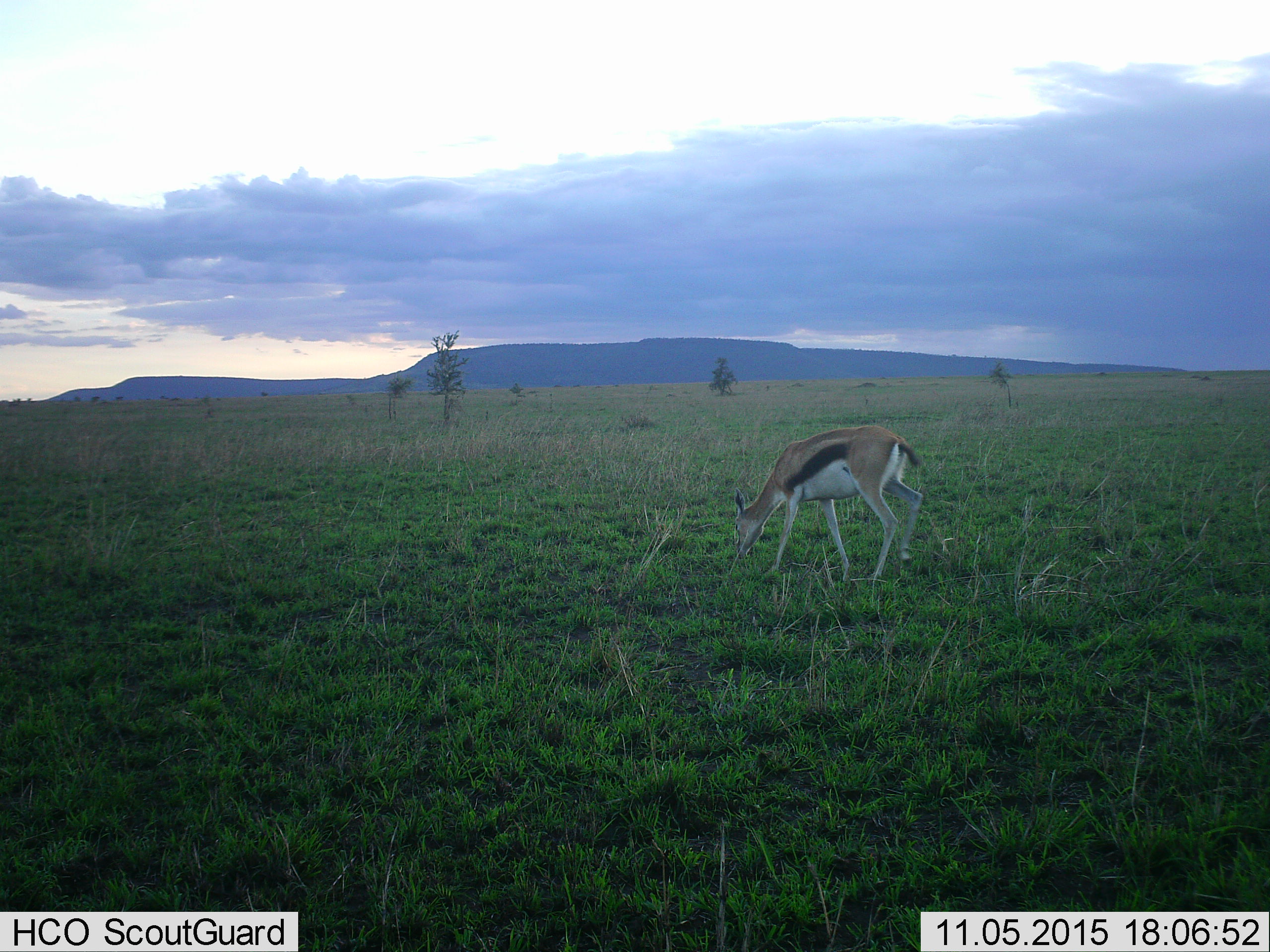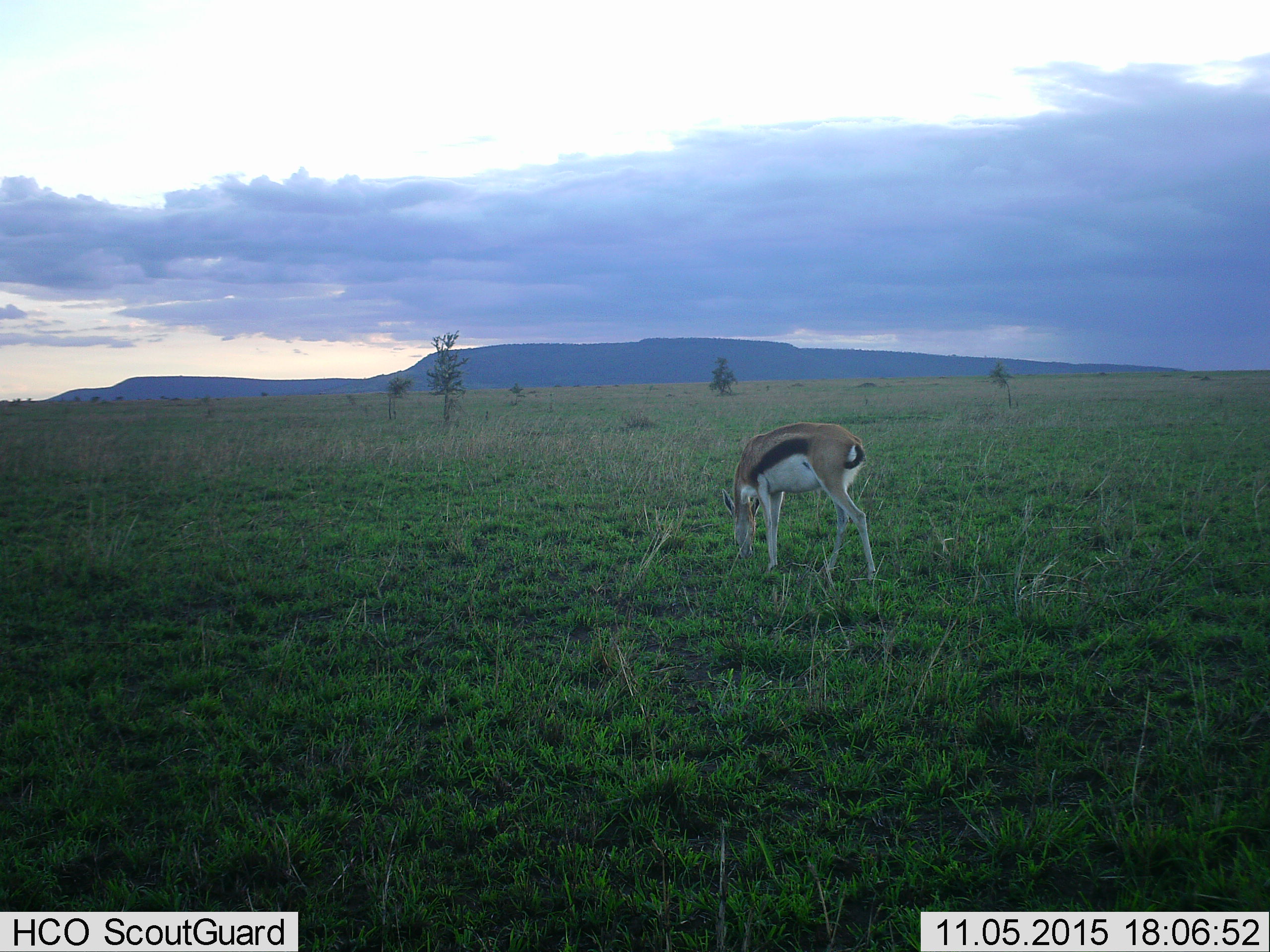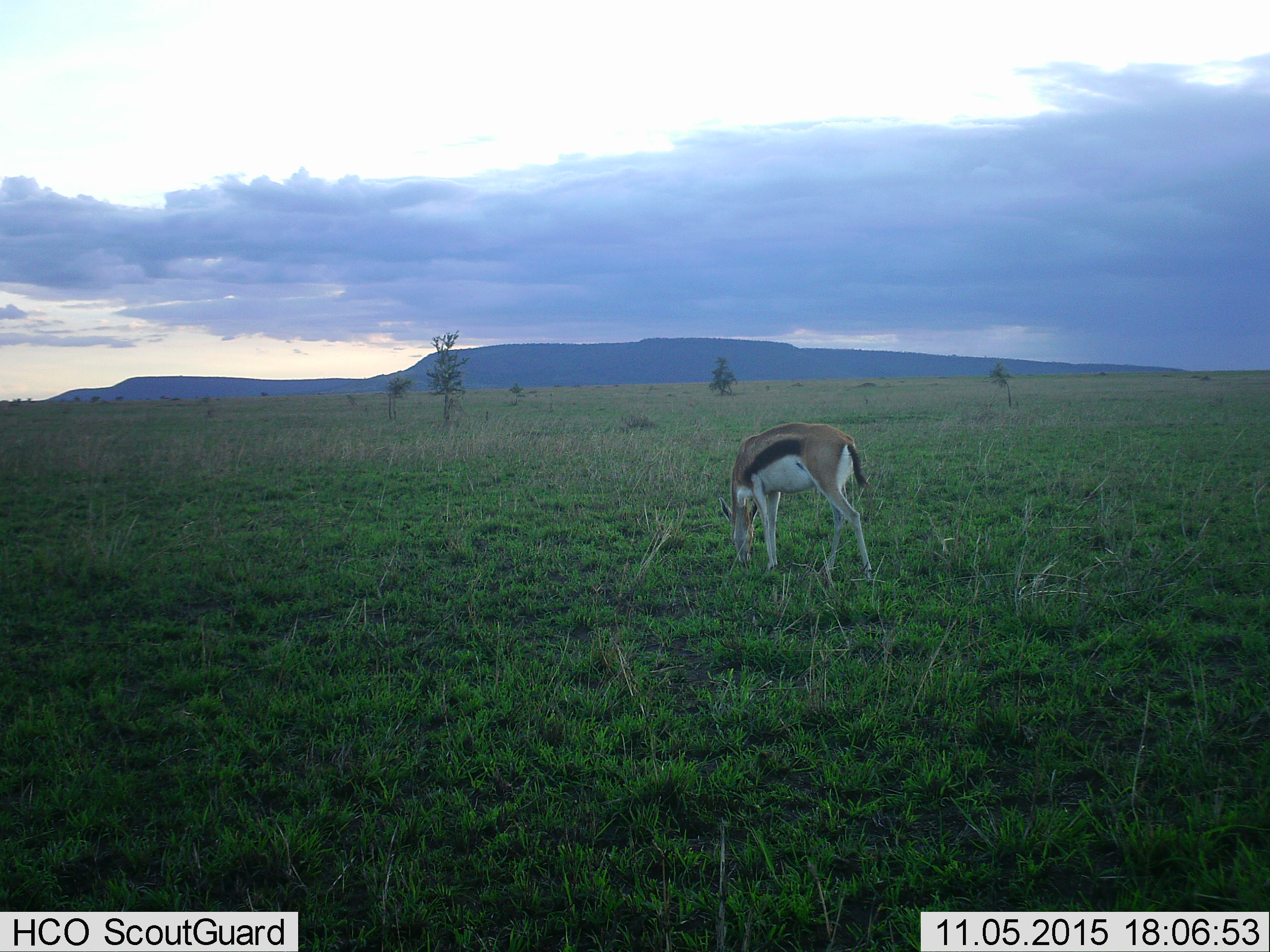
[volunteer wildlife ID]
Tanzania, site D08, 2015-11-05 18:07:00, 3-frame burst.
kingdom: Animalia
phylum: Chordata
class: Mammalia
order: Artiodactyla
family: Bovidae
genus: Eudorcas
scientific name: Eudorcas thomsonii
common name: thomson's gazelle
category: gazellethomsons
Gazellethomsons (thomson's gazelle) (Eudorcas thomsonii), count 1. Behavior (volunteer vote fractions): standing 29%, resting 0%, moving 12%, interacting 0%. Young present (vote fraction): 6%. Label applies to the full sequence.